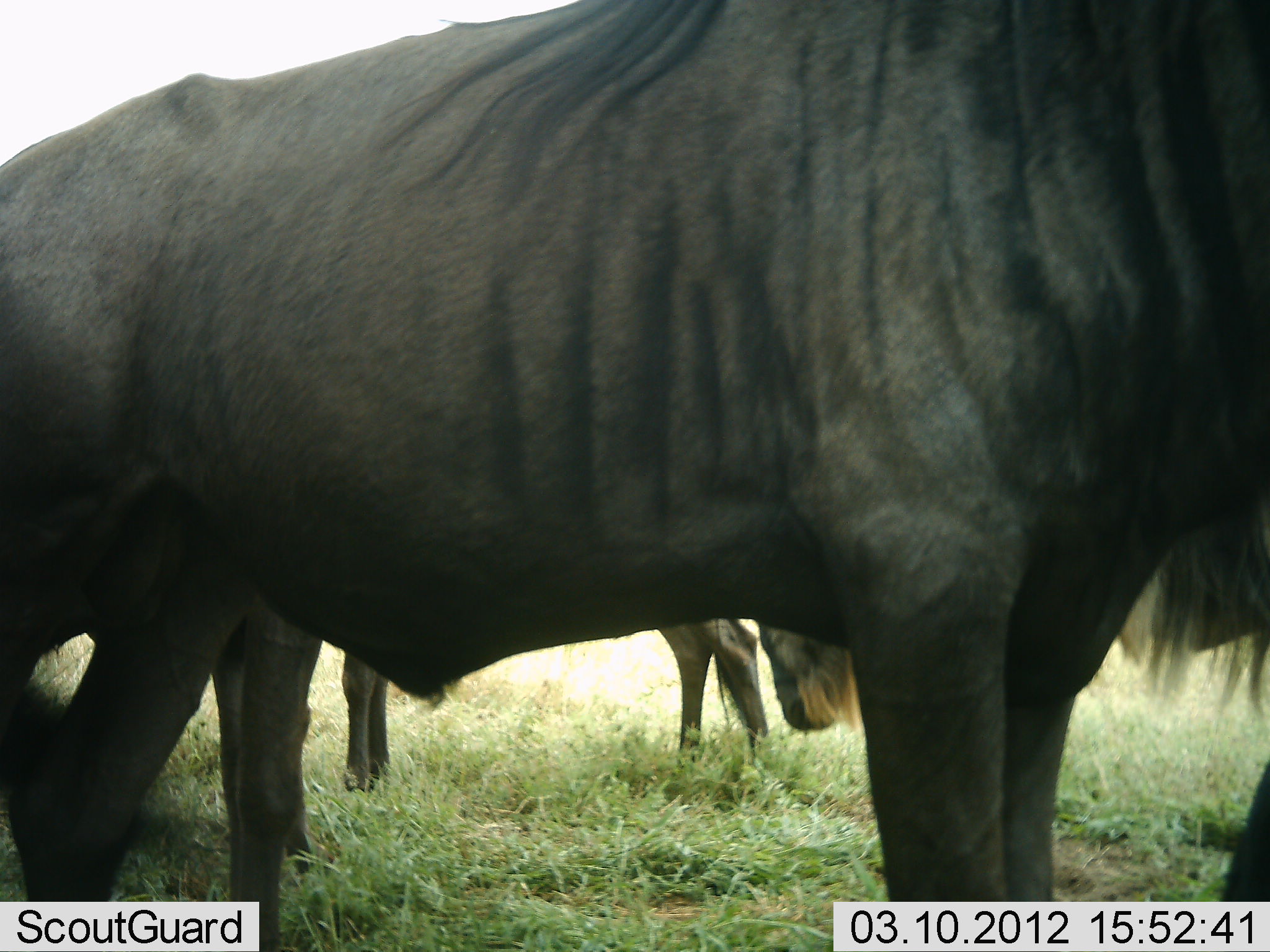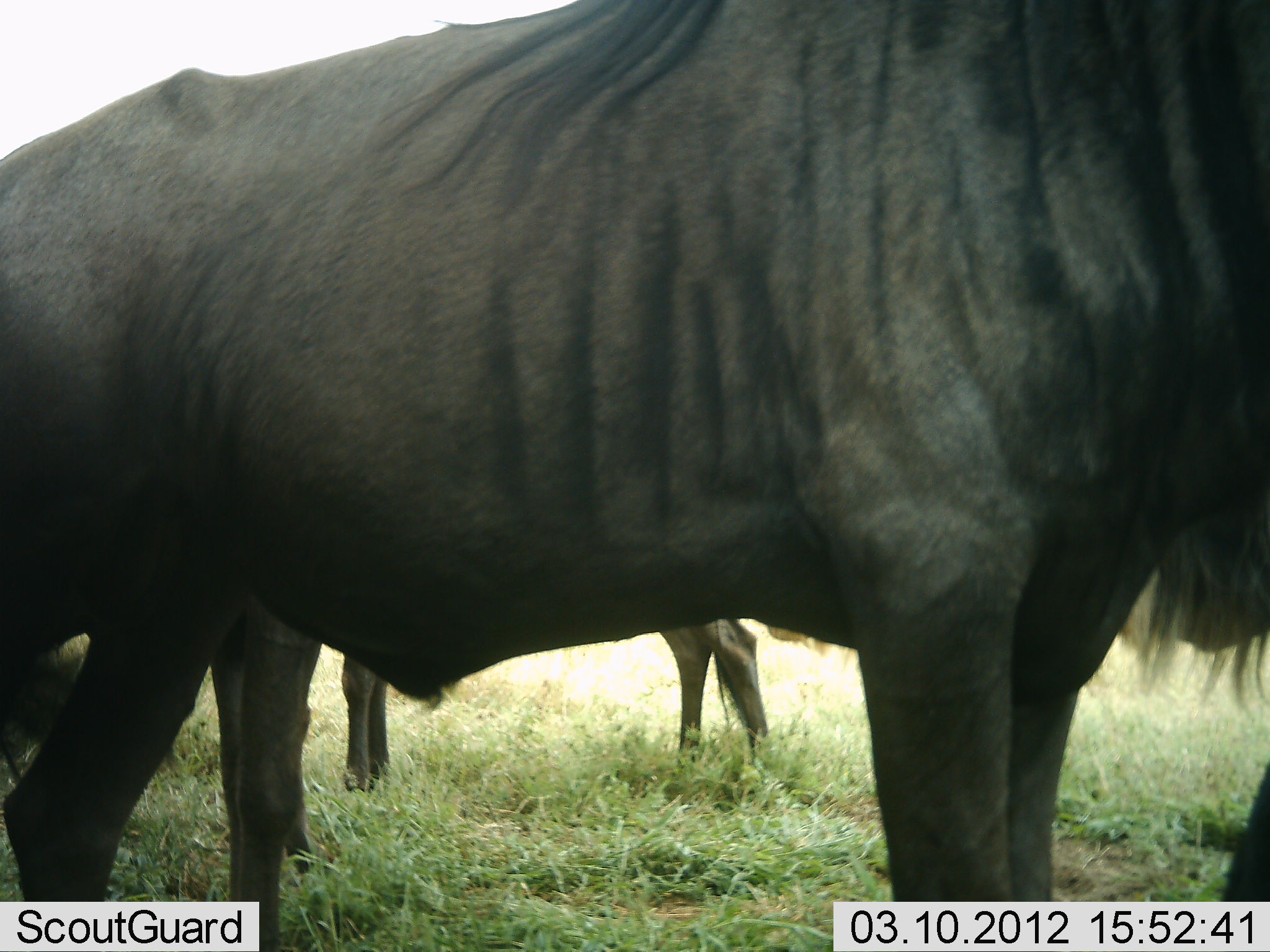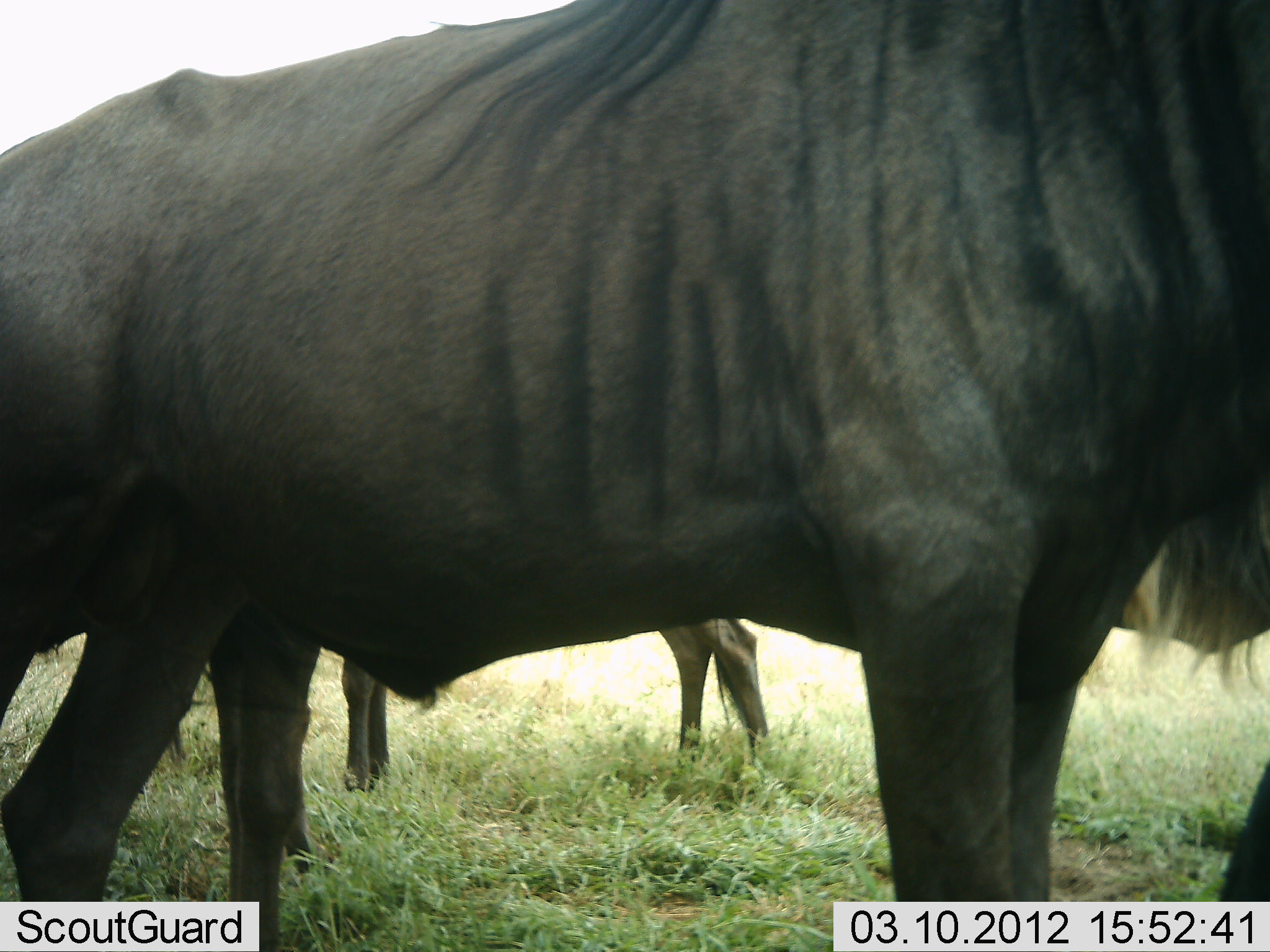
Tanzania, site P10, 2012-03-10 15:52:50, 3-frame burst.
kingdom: Animalia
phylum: Chordata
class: Mammalia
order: Artiodactyla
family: Bovidae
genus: Connochaetes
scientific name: Connochaetes taurinus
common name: blue wildebeest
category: wildebeest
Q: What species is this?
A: Wildebeest (blue wildebeest) (Connochaetes taurinus).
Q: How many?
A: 3.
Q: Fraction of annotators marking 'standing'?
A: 94%.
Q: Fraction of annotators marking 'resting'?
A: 11%.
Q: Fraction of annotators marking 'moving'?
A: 0%.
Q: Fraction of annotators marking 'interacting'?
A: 0%.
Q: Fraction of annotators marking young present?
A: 0%.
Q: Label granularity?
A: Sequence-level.